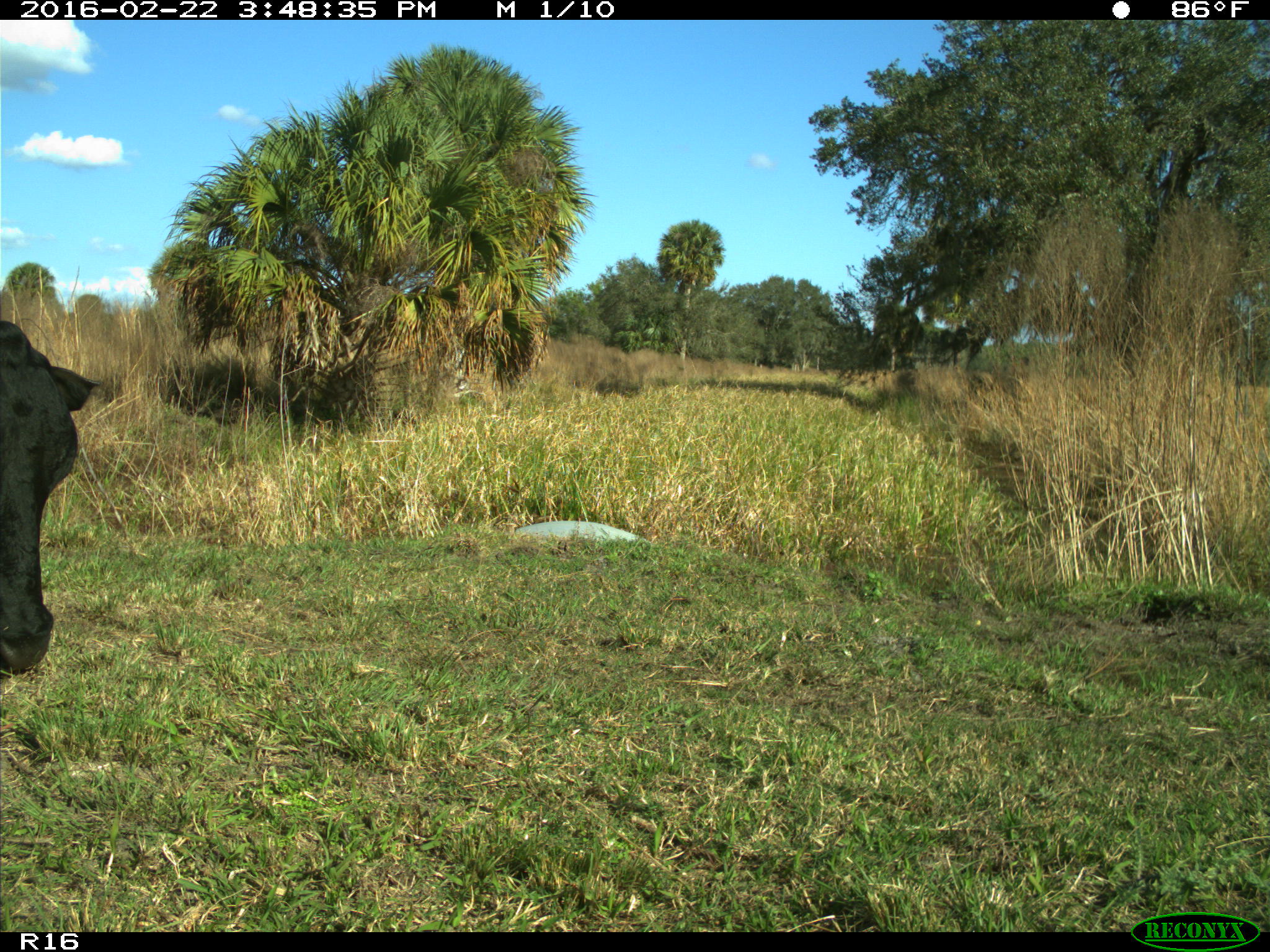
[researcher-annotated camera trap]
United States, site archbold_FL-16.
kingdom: Animalia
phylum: Chordata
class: Mammalia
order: Artiodactyla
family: Bovidae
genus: Bos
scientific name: Bos taurus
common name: domestic cow